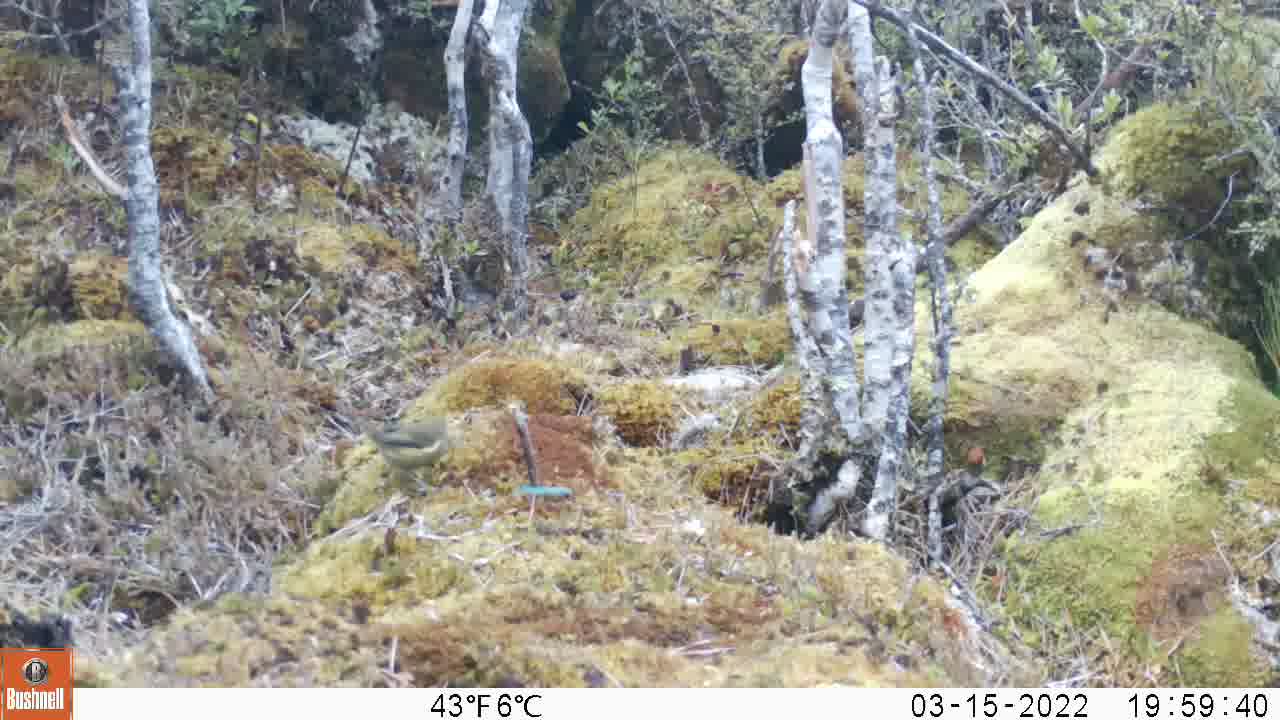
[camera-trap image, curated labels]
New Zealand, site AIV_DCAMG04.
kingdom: Animalia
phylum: Chordata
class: Aves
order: Passeriformes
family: Meliphagidae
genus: Anthornis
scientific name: Anthornis melanura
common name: new zealand bellbird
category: bellbird